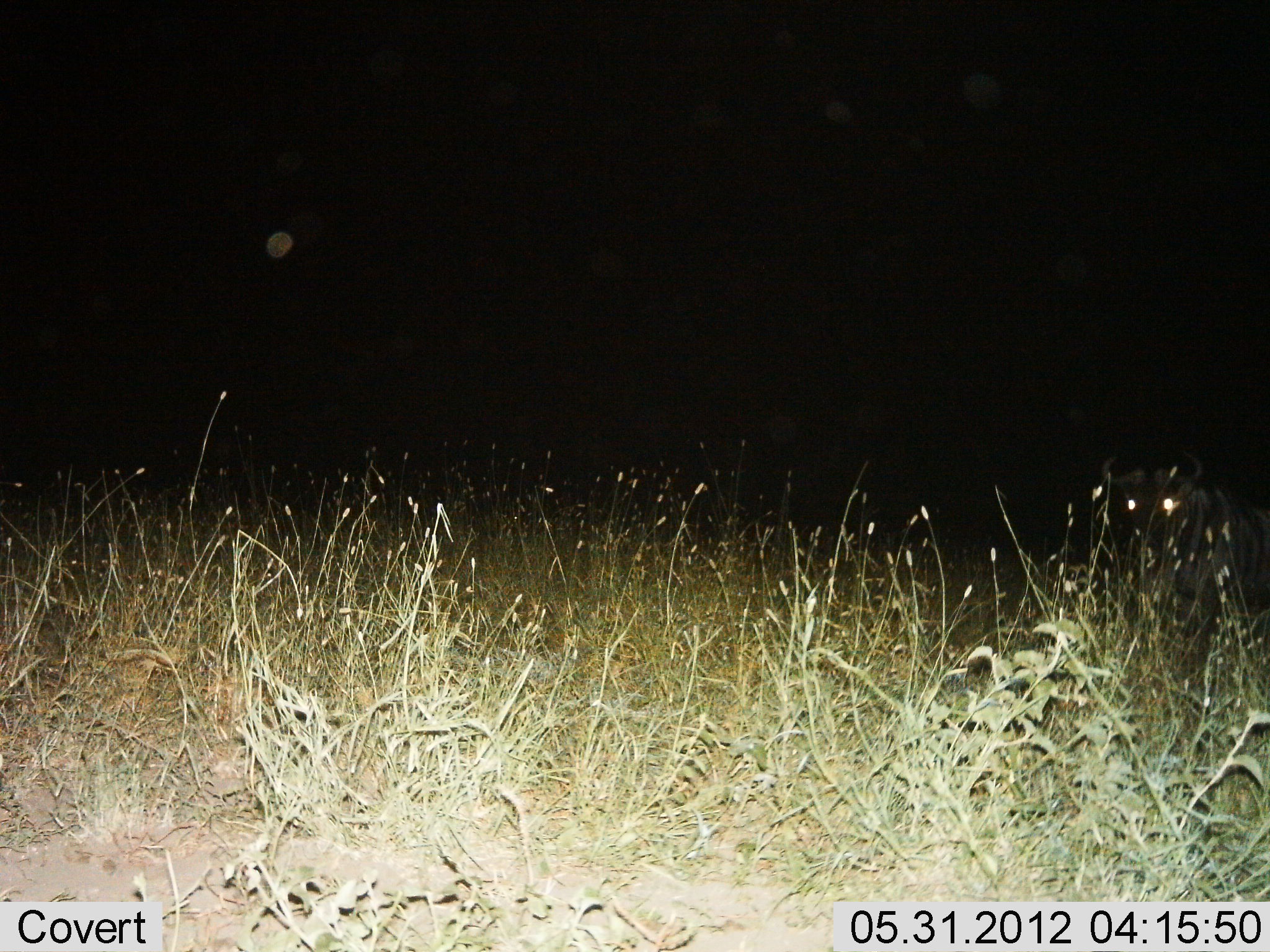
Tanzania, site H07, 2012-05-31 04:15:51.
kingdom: Animalia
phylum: Chordata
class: Mammalia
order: Artiodactyla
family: Bovidae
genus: Connochaetes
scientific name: Connochaetes taurinus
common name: blue wildebeest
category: wildebeest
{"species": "wildebeest (blue wildebeest) (Connochaetes taurinus)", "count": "1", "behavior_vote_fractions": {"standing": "89%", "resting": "11%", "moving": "0%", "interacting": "0%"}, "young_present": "0%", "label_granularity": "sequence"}